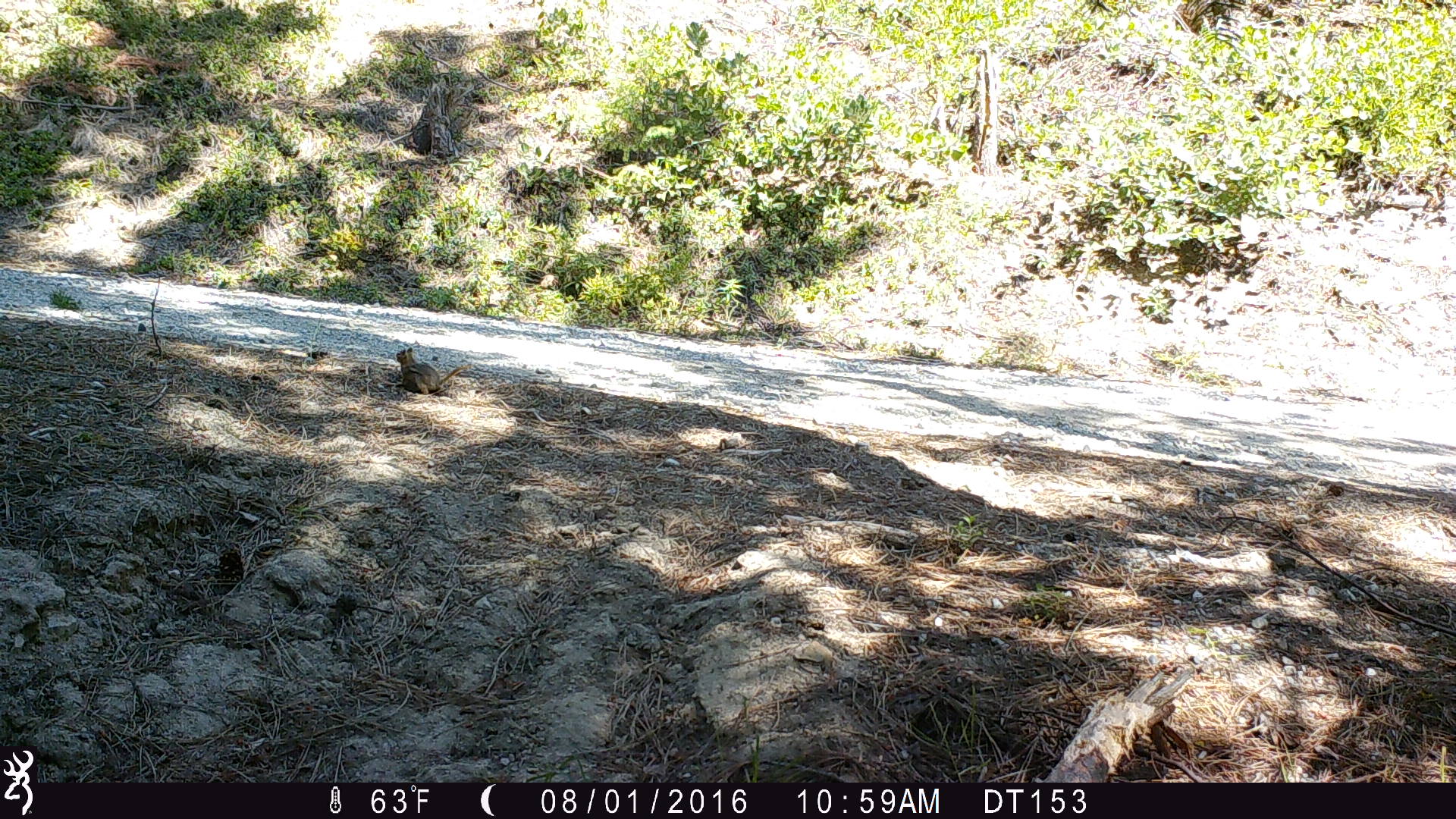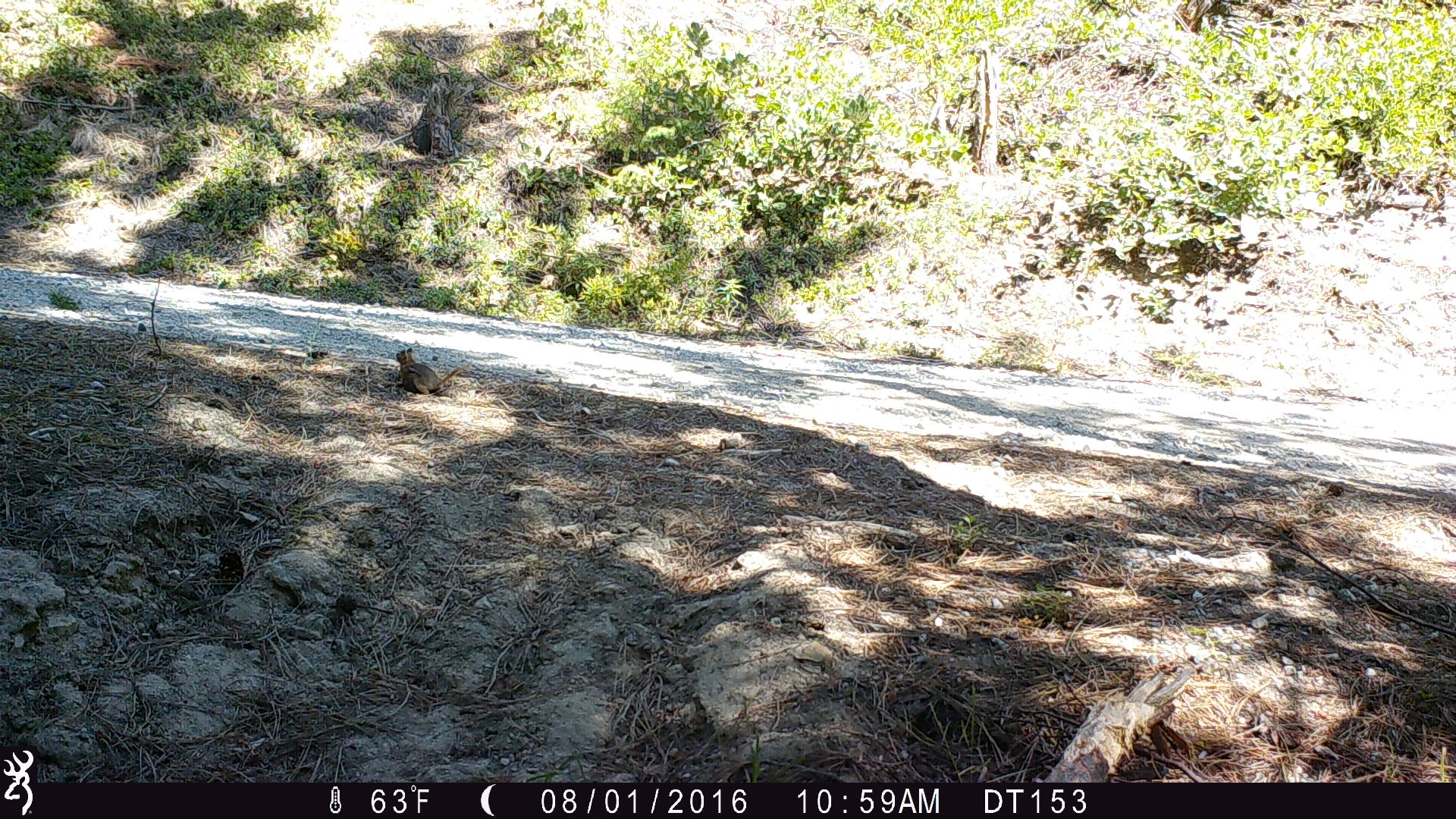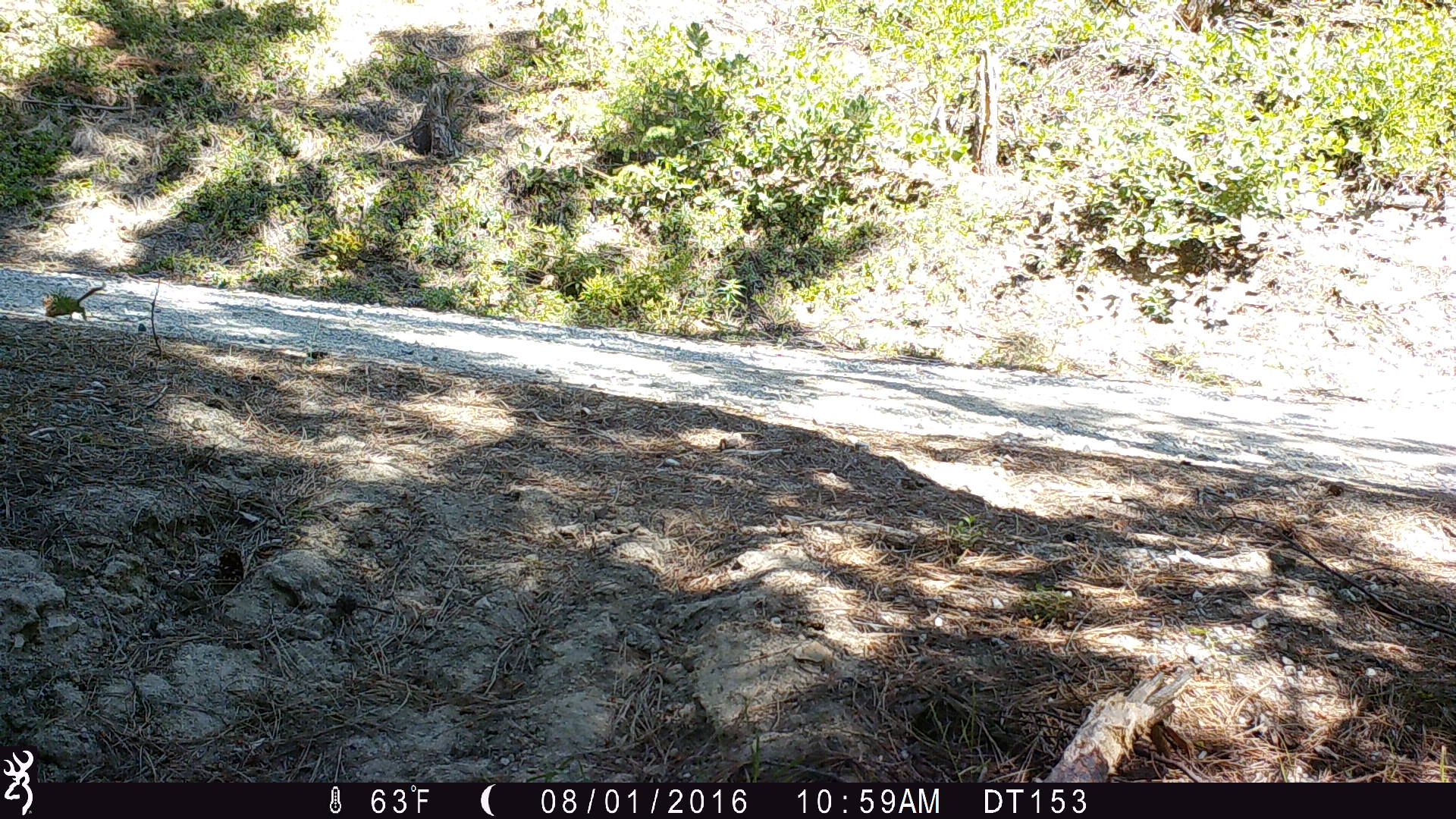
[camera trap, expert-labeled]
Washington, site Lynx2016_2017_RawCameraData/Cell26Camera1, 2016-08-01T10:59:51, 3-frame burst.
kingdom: Animalia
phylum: Chordata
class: Mammalia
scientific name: Mammalia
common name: small mammal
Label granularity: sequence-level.